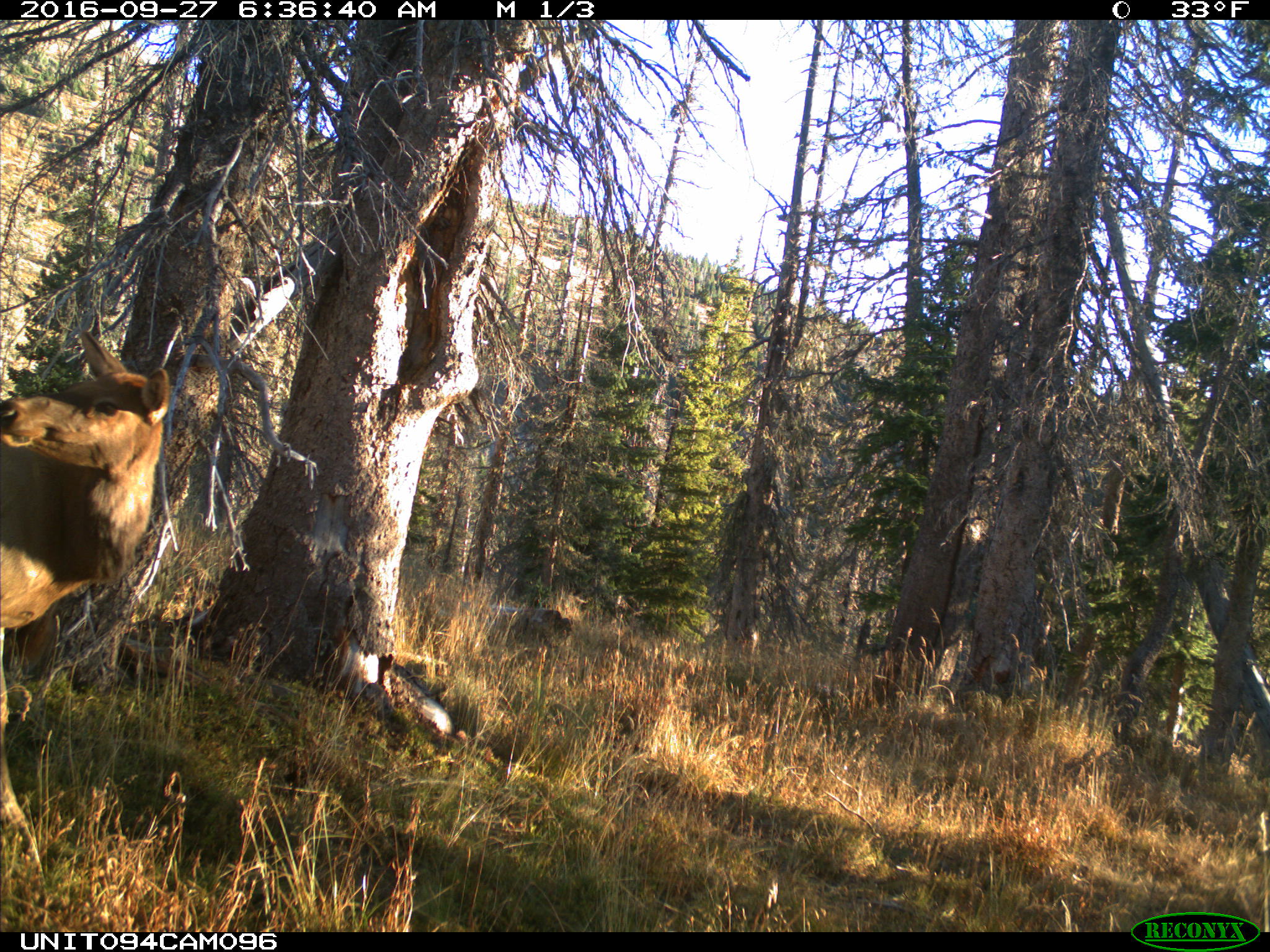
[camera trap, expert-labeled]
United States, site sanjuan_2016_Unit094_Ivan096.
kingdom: Animalia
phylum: Chordata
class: Mammalia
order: Artiodactyla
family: Cervidae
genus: Cervus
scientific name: Cervus elaphus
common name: red deer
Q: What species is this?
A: Cervus elaphus (red deer).